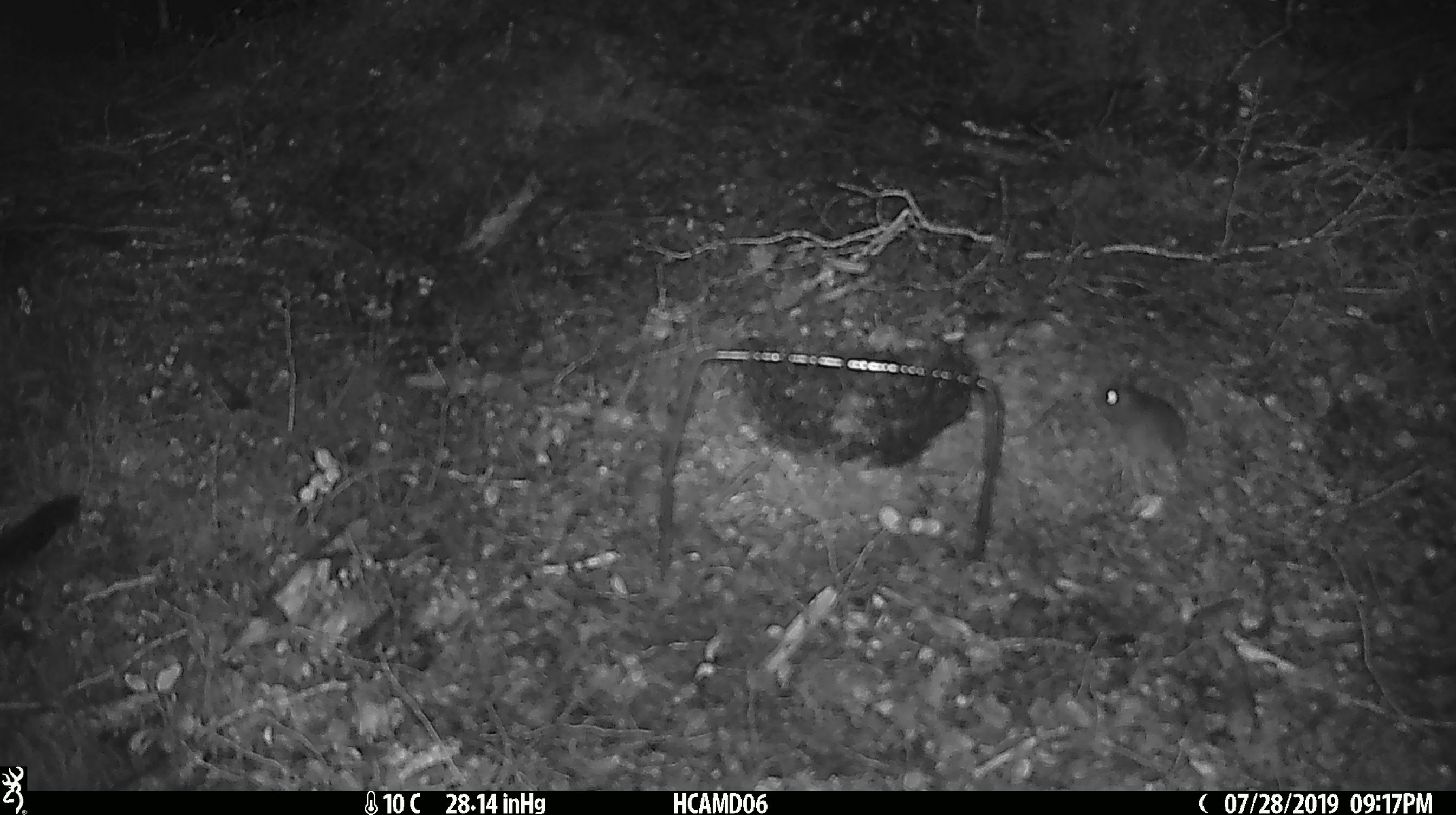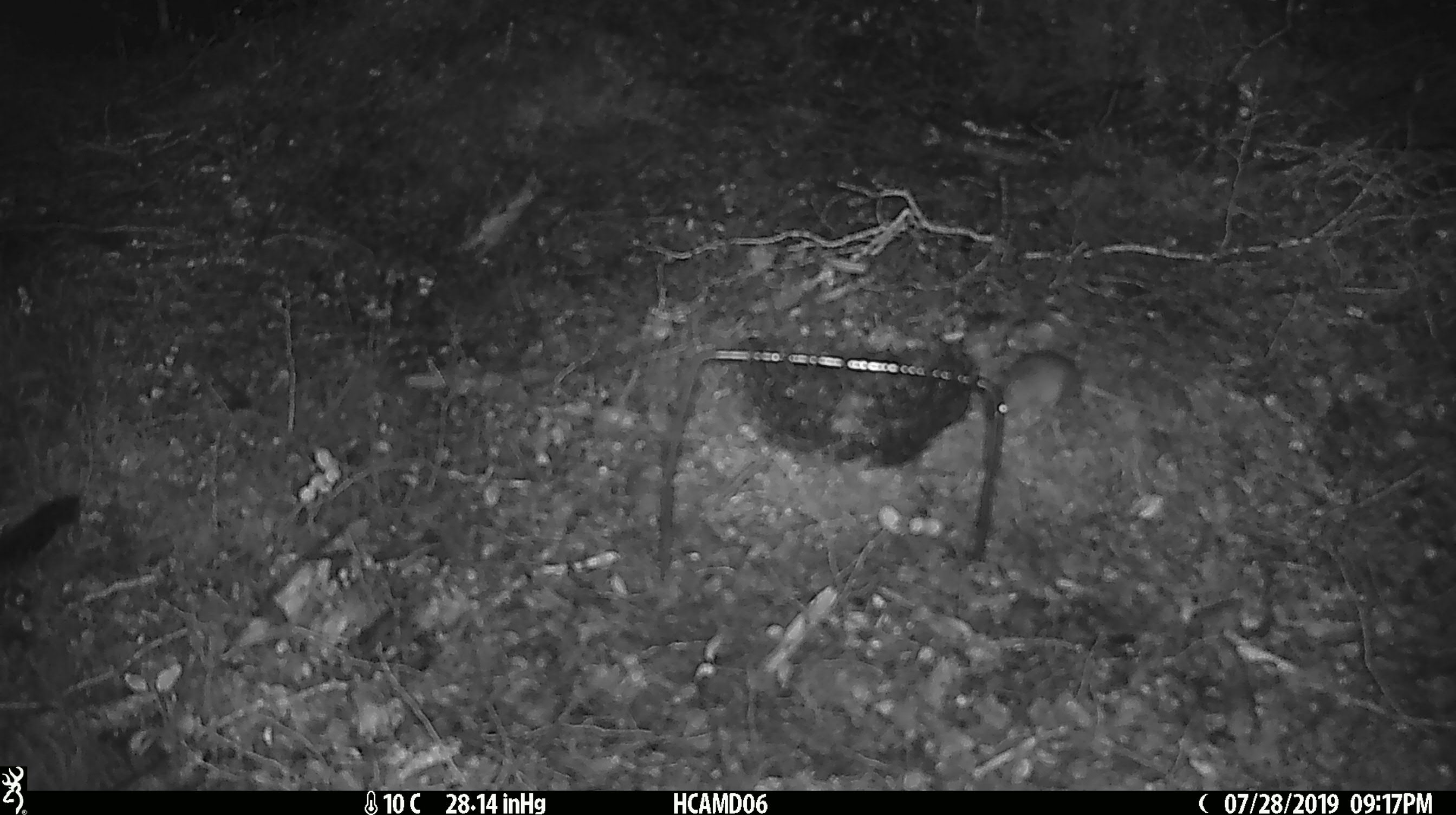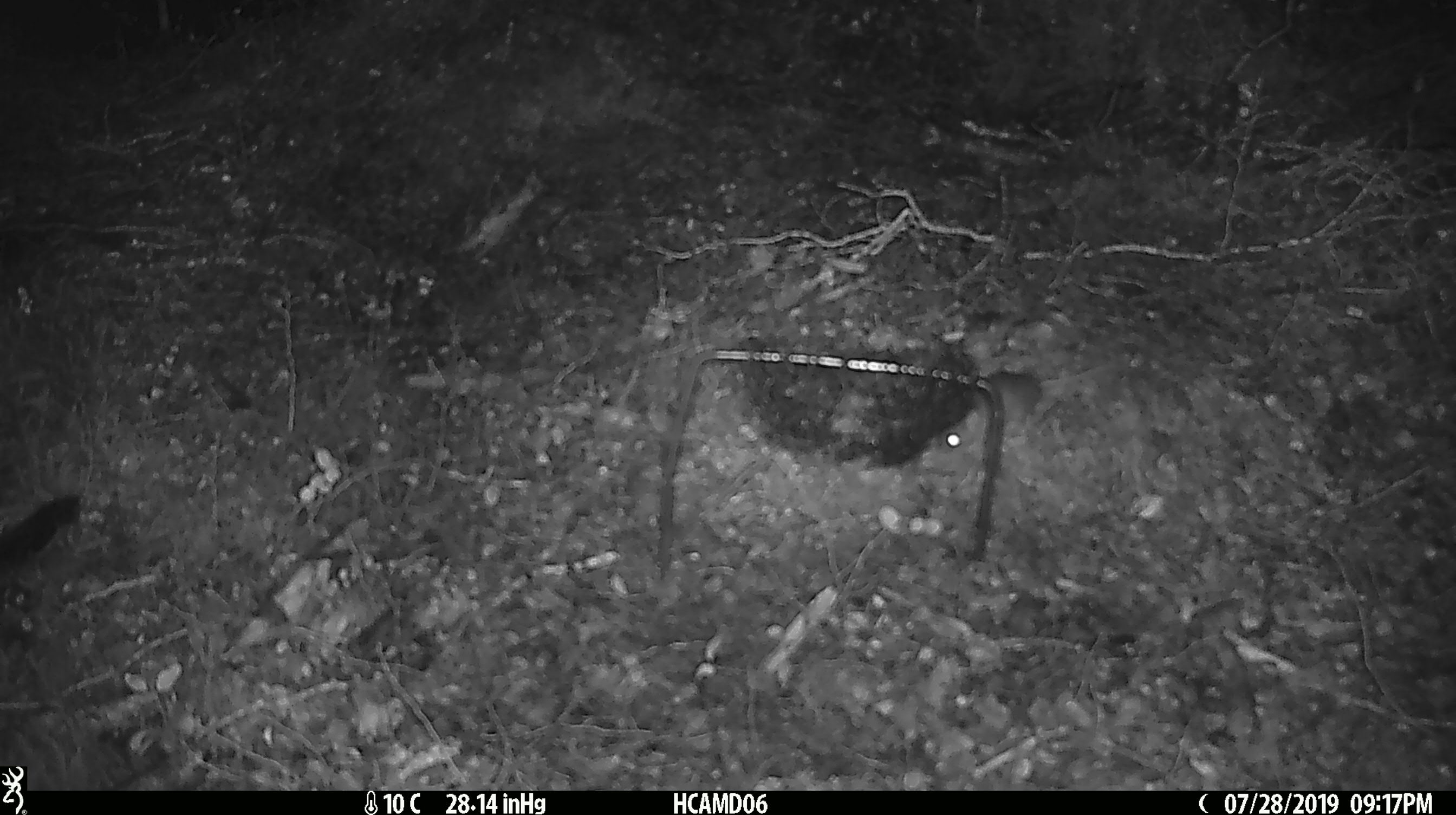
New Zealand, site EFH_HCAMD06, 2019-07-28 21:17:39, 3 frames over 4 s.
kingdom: Animalia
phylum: Chordata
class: Mammalia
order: Rodentia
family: Muridae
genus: Mus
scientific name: Mus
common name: mouse